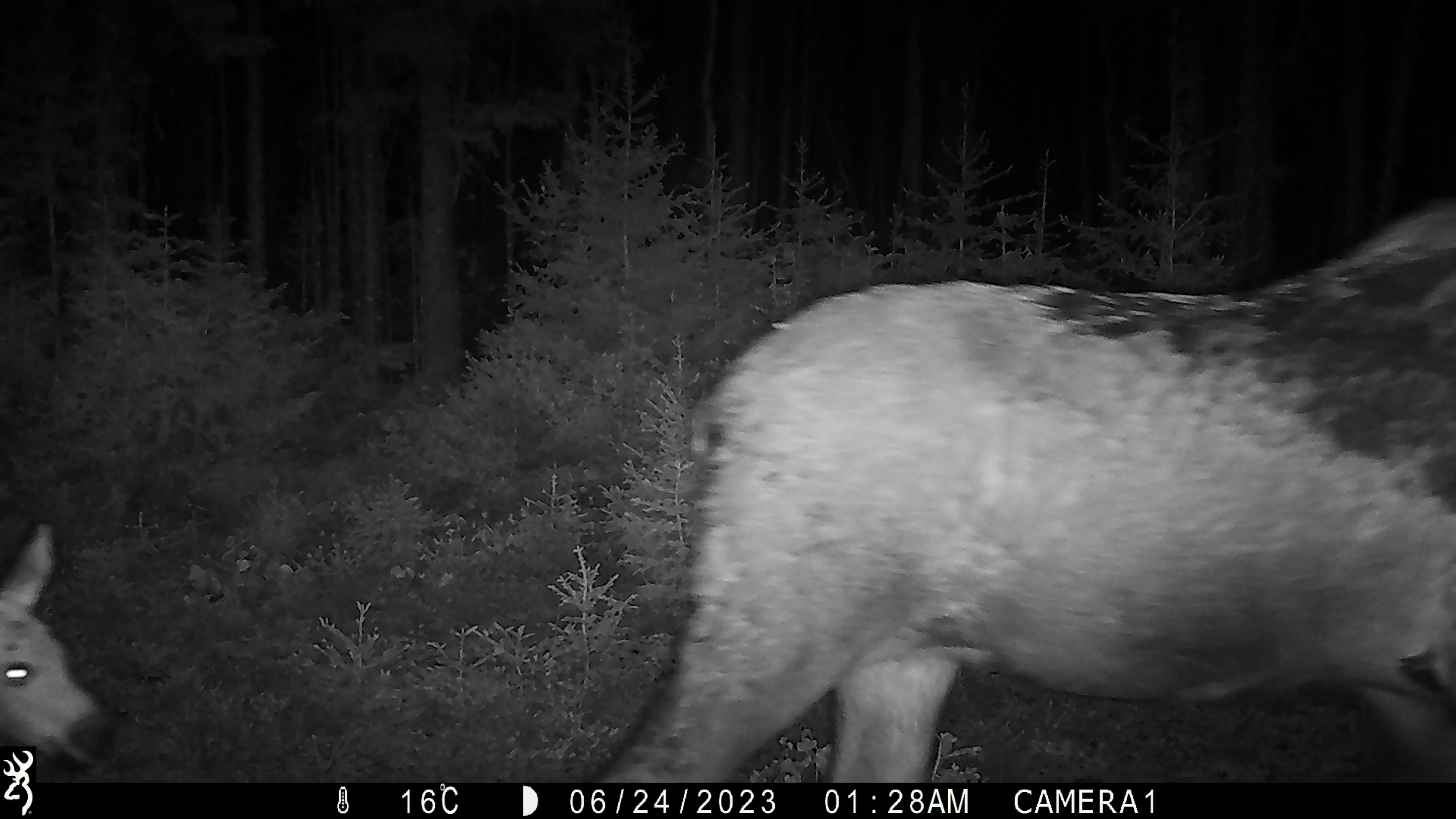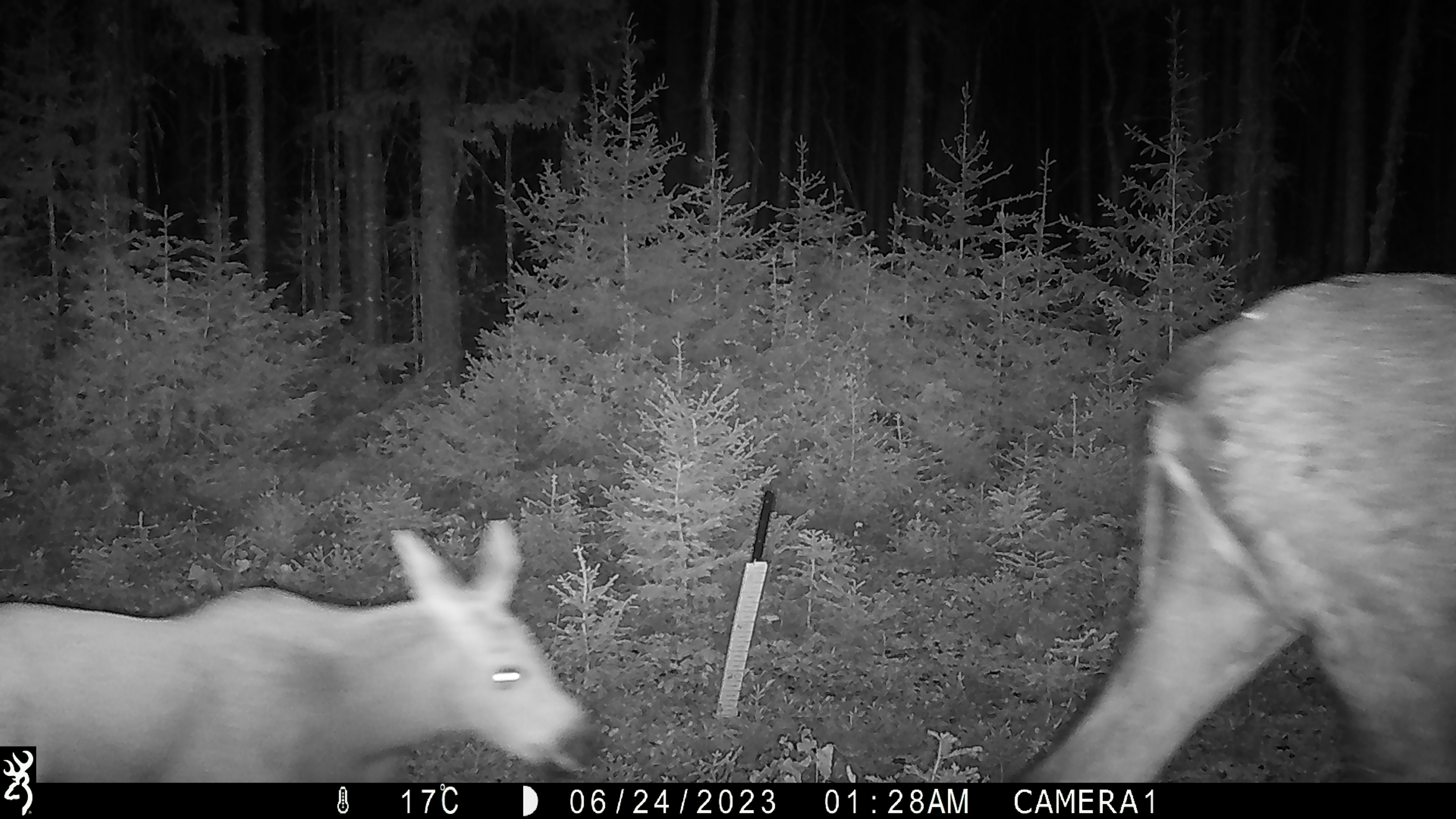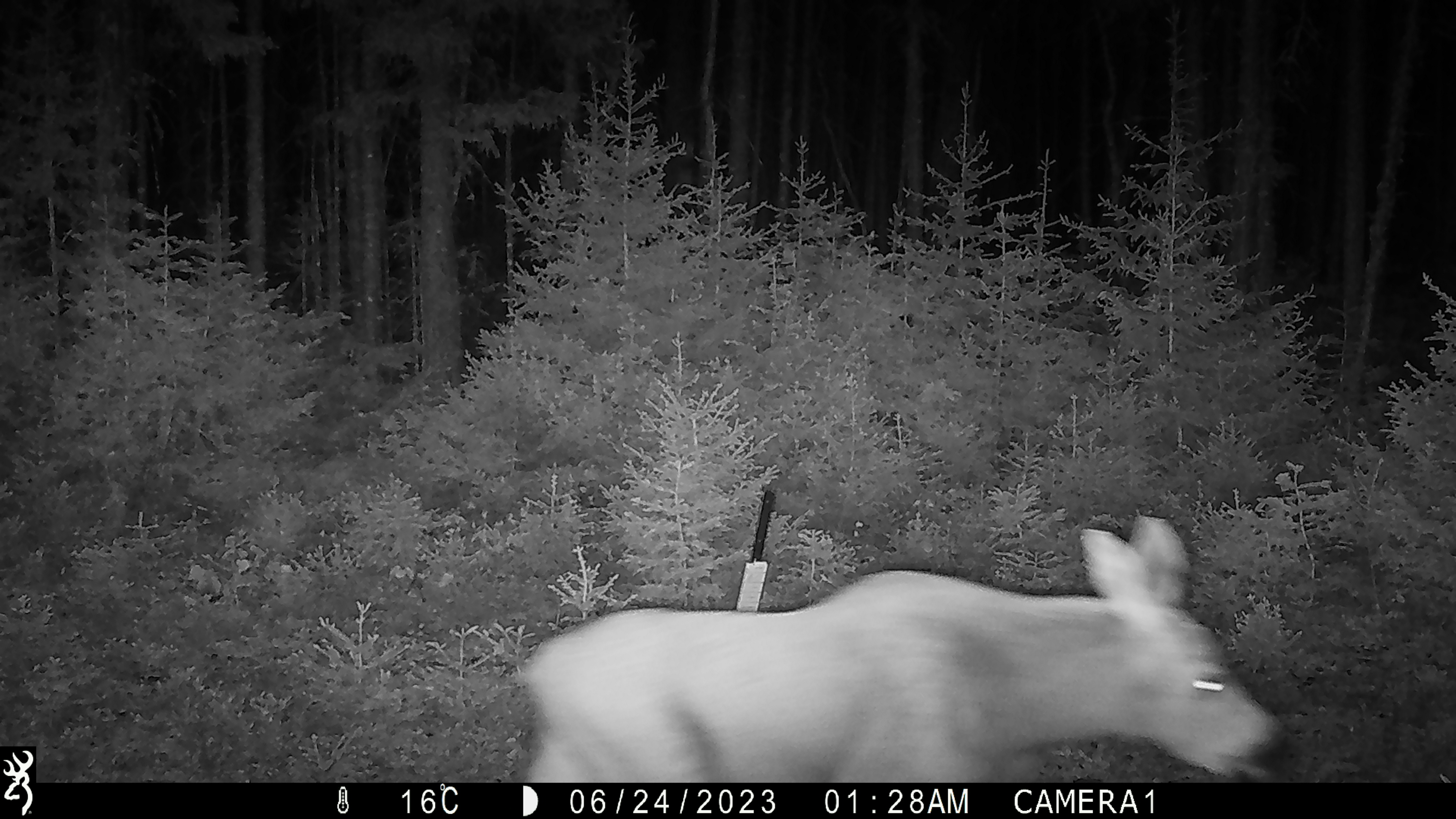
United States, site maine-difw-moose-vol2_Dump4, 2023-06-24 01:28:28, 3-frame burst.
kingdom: Animalia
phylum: Chordata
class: Mammalia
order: Artiodactyla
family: Cervidae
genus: Alces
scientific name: Alces alces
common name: moose